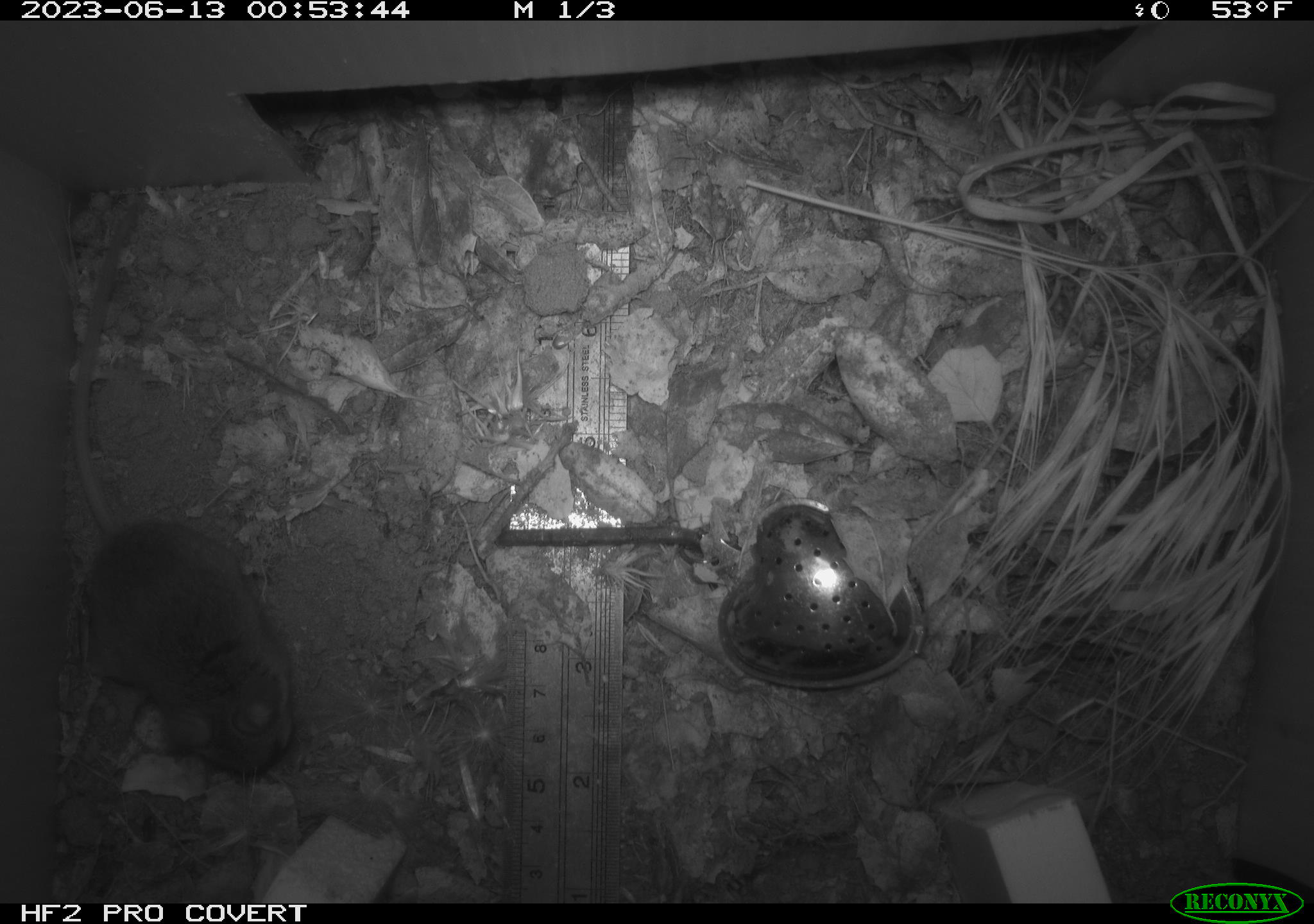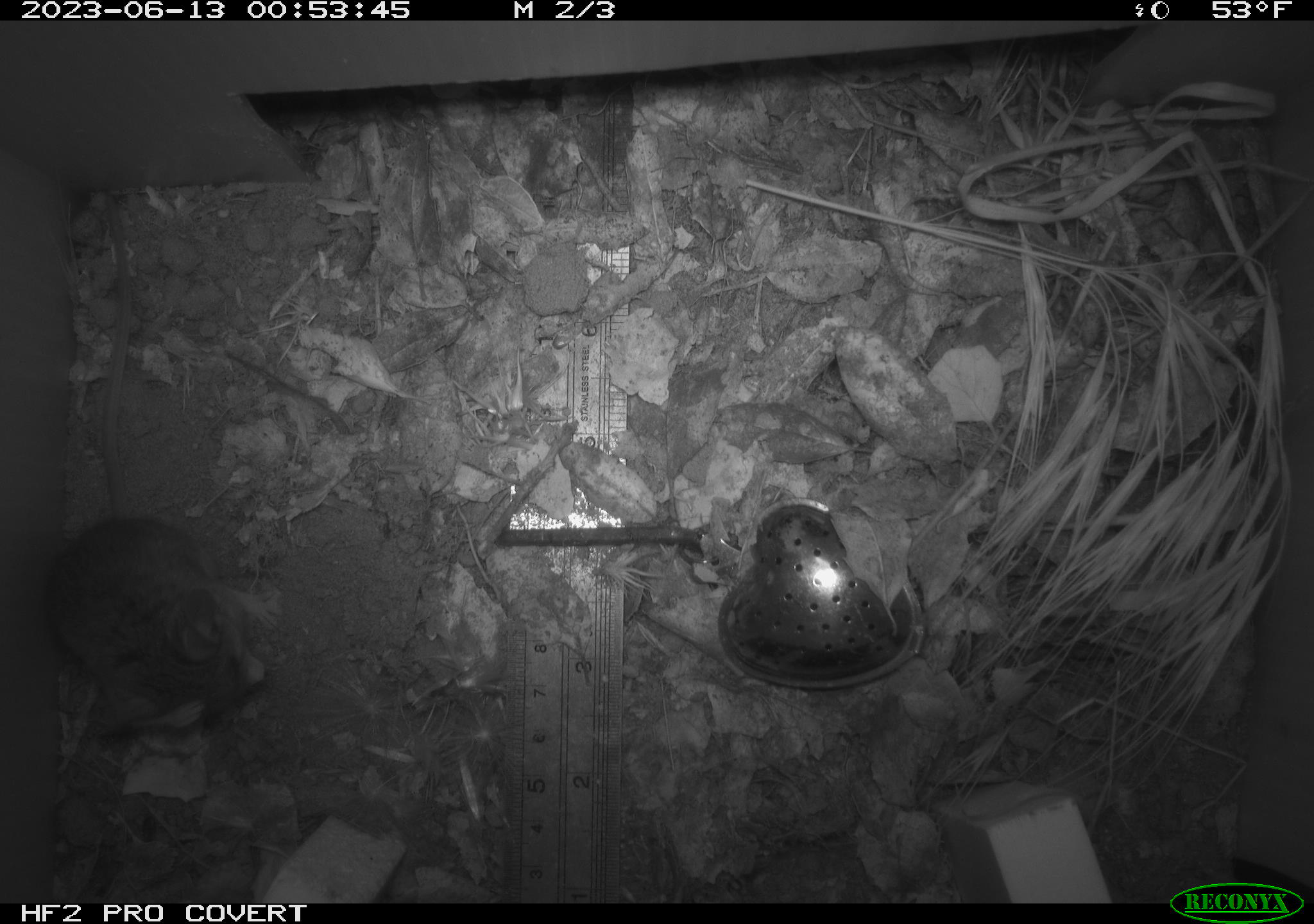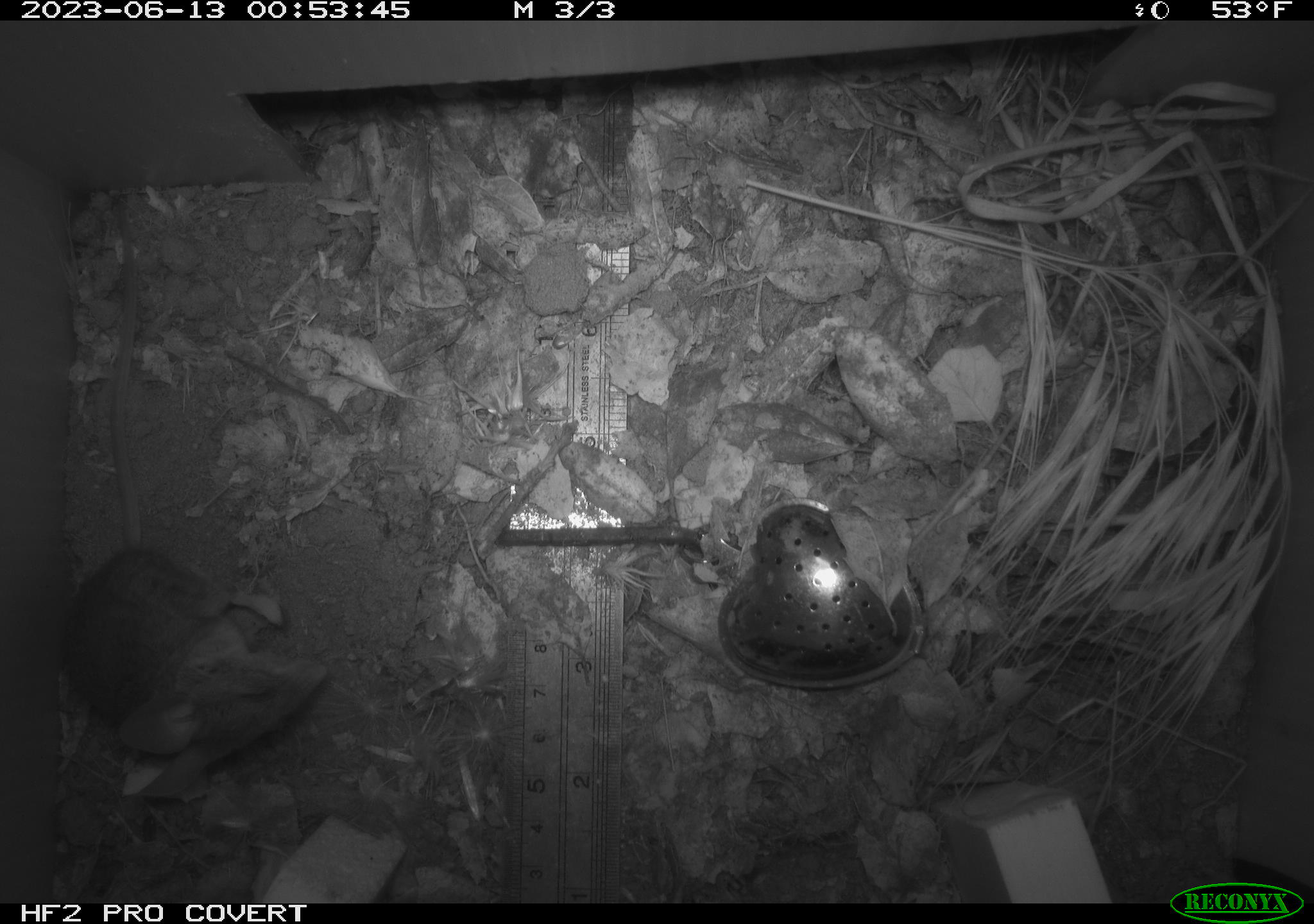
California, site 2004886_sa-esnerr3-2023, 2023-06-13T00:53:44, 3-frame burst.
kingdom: Animalia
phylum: Chordata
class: Mammalia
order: Rodentia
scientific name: Rodentia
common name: mouse species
Mouse species (Rodentia).